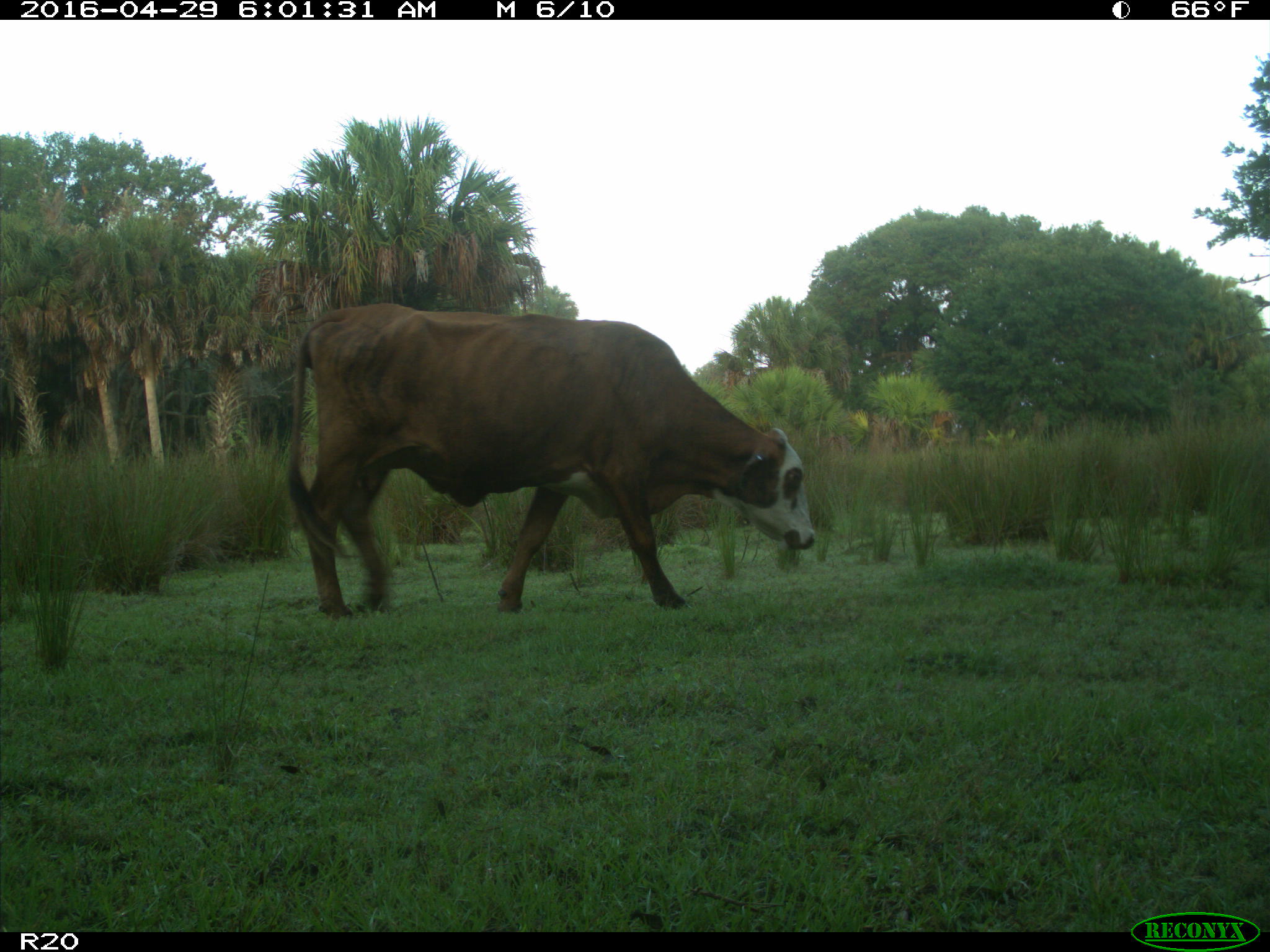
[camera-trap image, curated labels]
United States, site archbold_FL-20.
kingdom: Animalia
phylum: Chordata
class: Mammalia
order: Artiodactyla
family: Bovidae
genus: Bos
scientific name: Bos taurus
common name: domestic cow